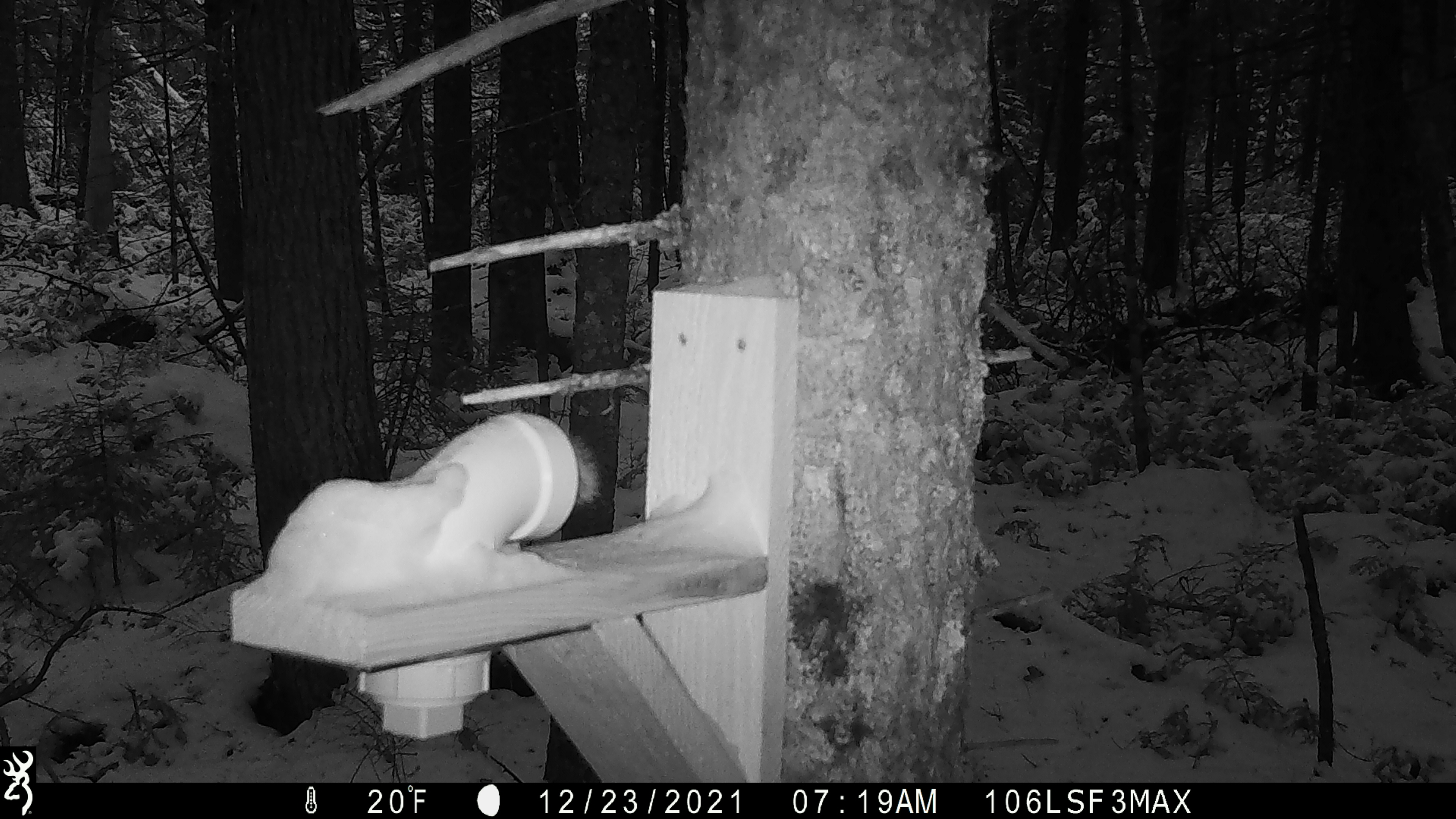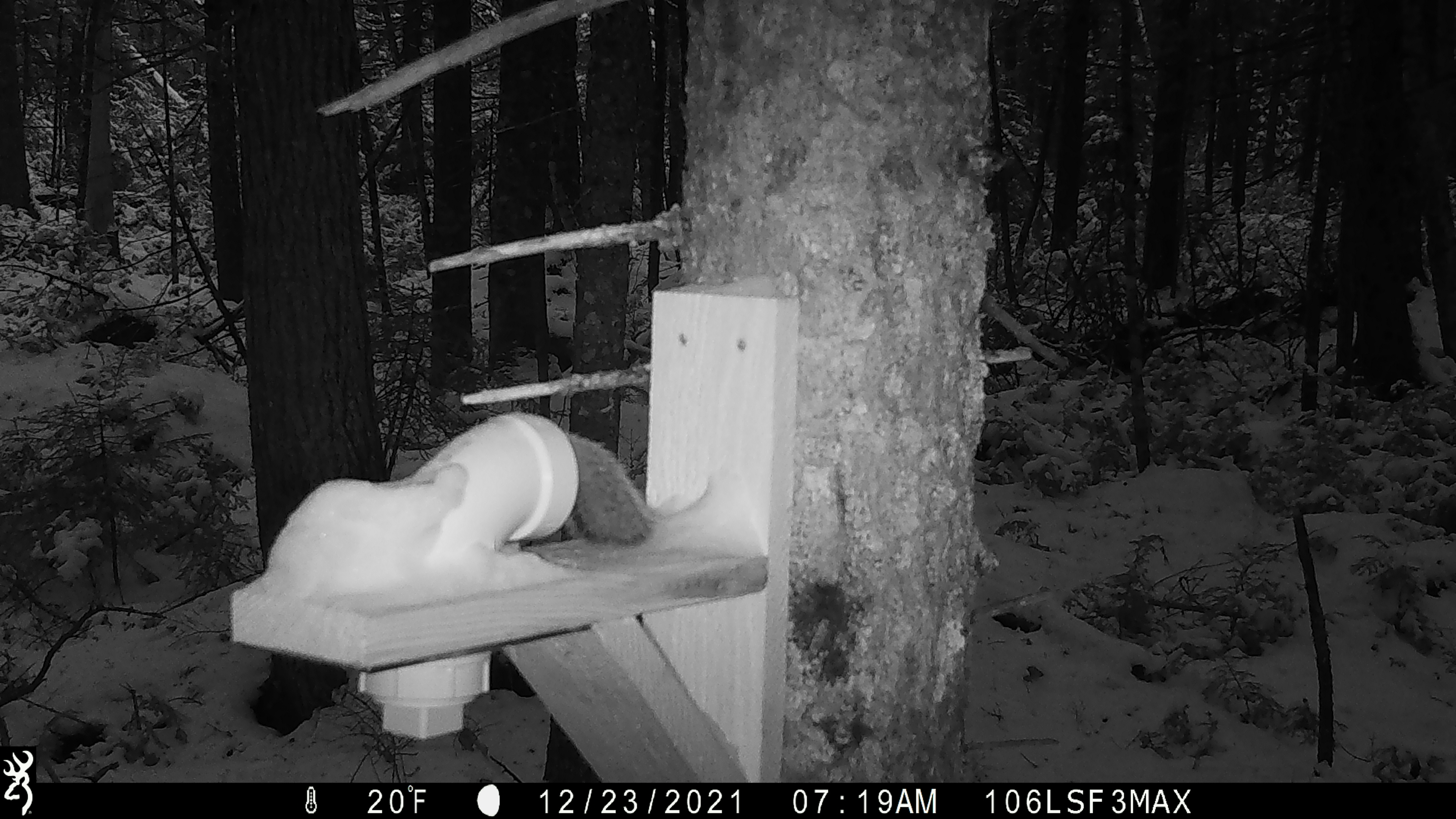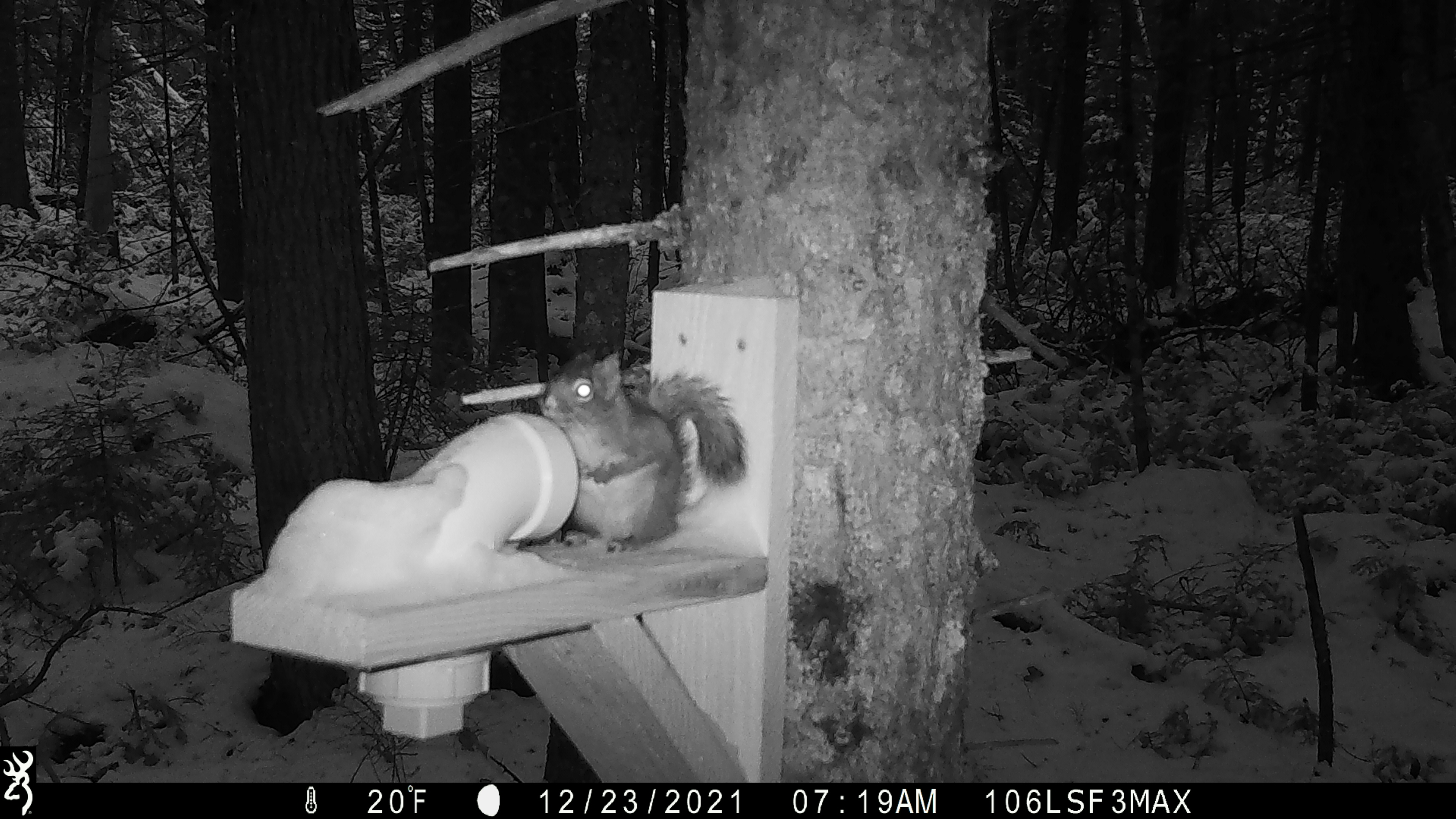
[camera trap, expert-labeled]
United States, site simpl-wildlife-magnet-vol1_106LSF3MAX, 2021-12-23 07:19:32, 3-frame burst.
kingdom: Animalia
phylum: Chordata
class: Mammalia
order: Rodentia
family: Sciuridae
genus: Tamiasciurus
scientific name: Tamiasciurus hudsonicus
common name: red squirrel